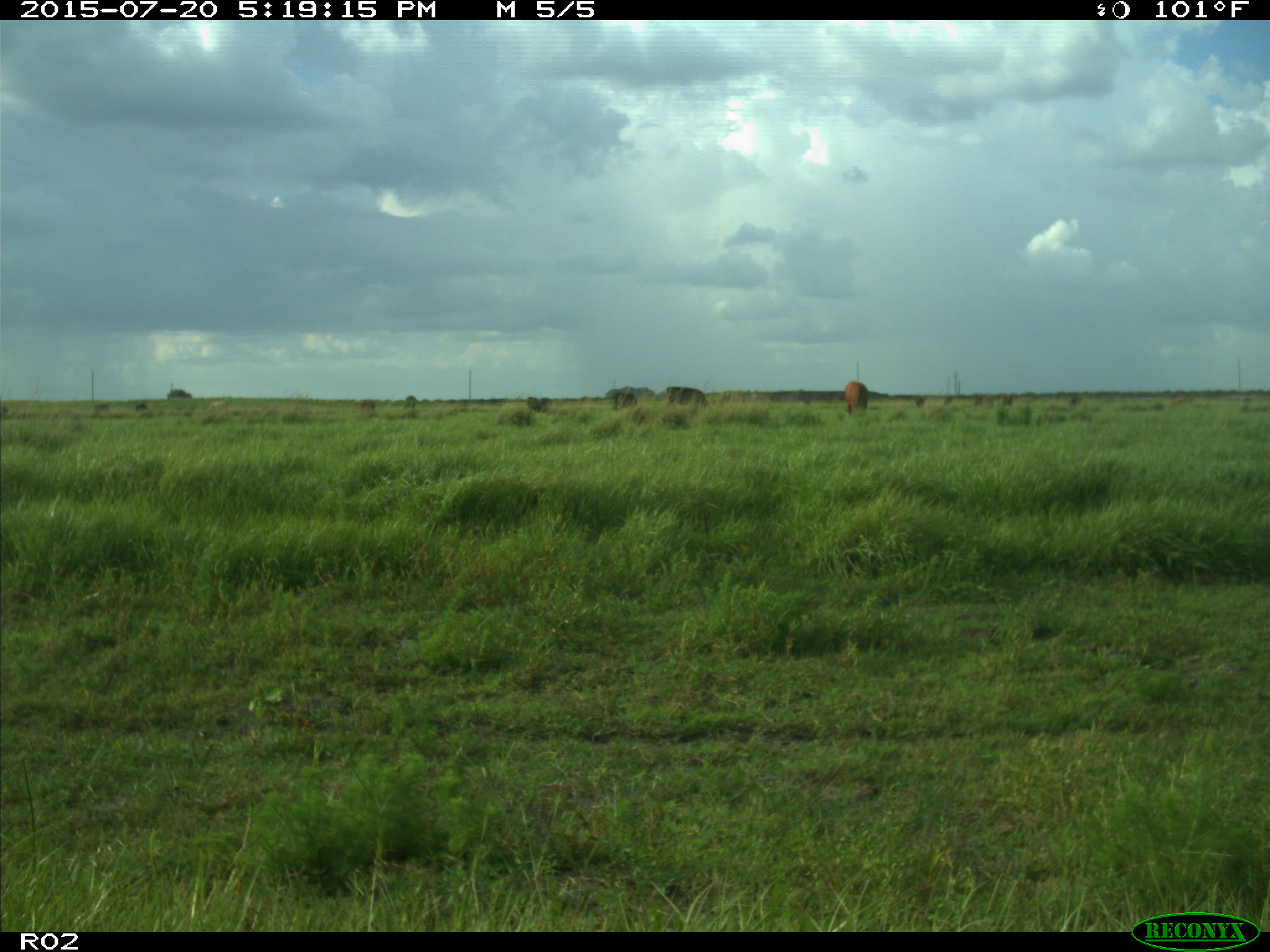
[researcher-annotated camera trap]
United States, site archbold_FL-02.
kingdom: Animalia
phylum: Chordata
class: Mammalia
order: Artiodactyla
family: Bovidae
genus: Bos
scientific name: Bos taurus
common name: domestic cow